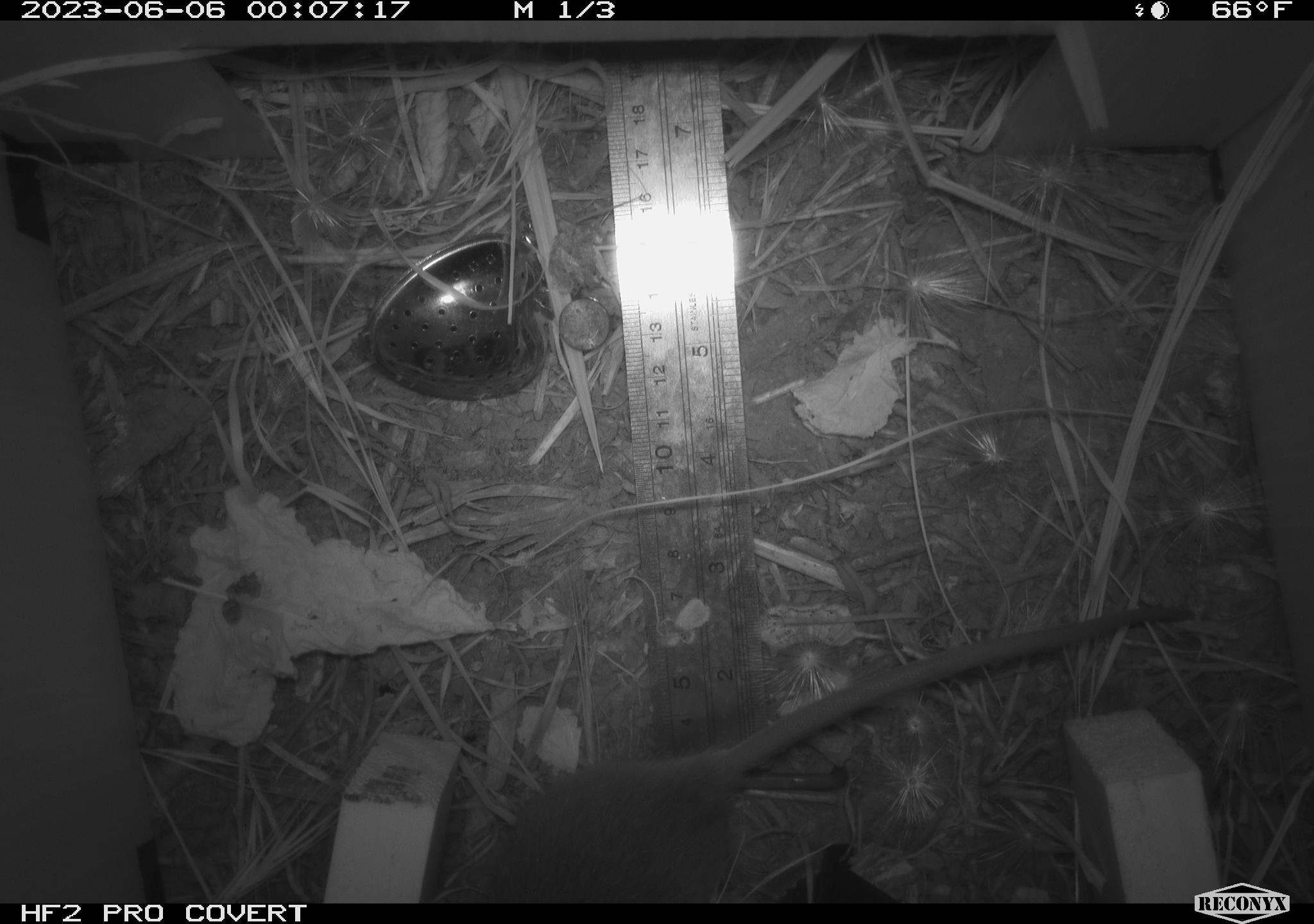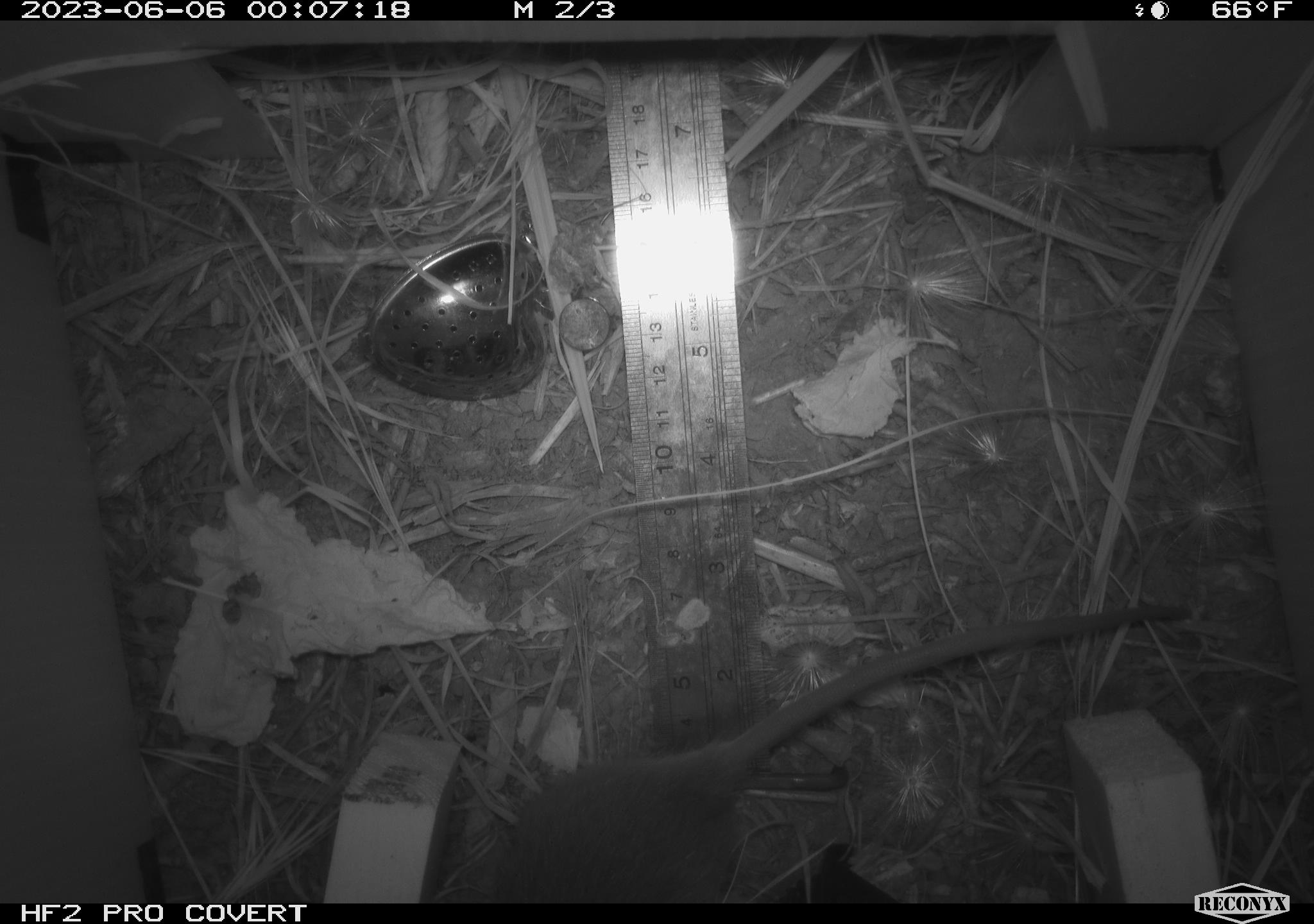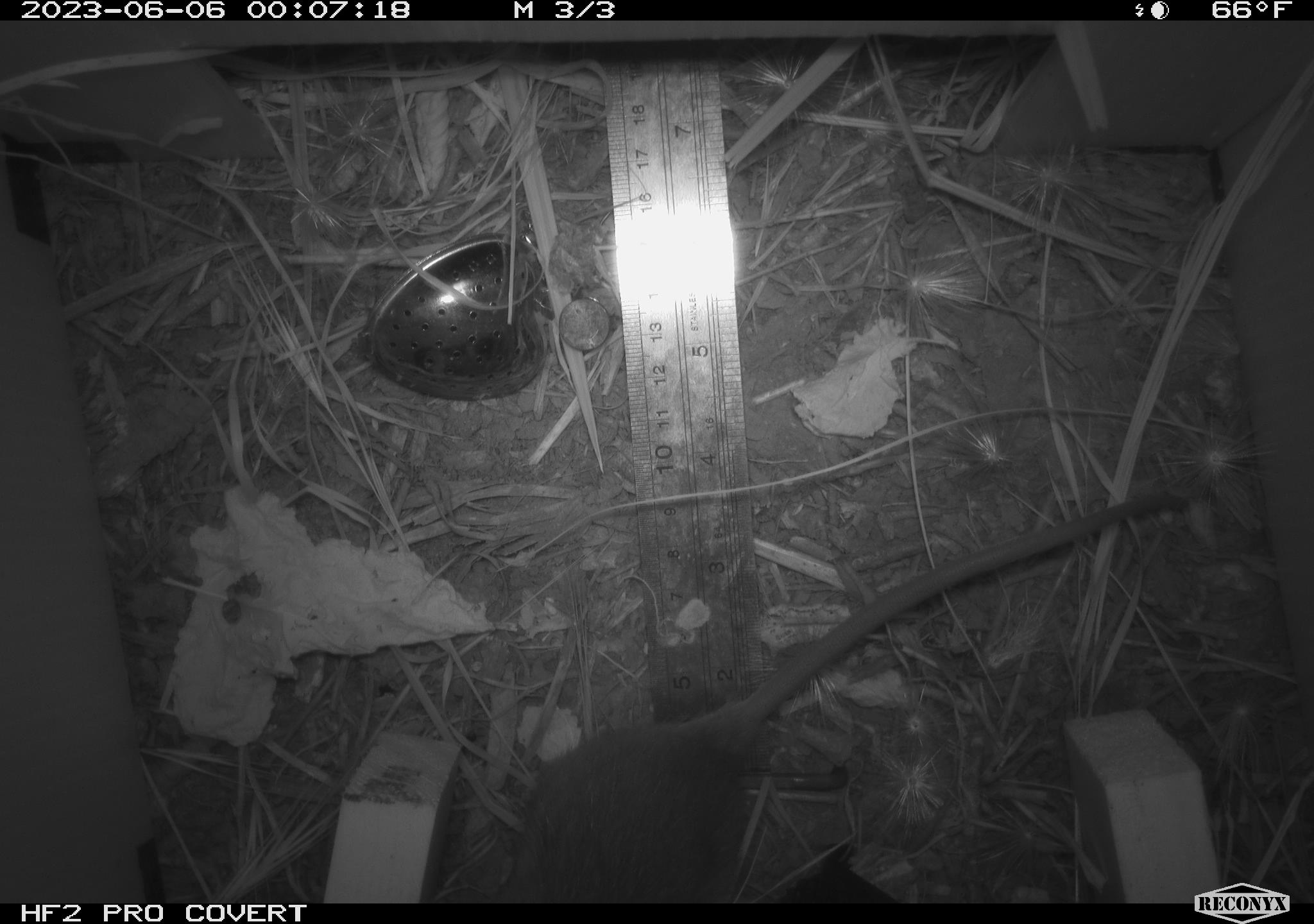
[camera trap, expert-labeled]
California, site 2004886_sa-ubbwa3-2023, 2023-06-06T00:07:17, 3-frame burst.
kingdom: Animalia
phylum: Chordata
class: Mammalia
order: Rodentia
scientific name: Rodentia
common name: mouse species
Mouse species (Rodentia).